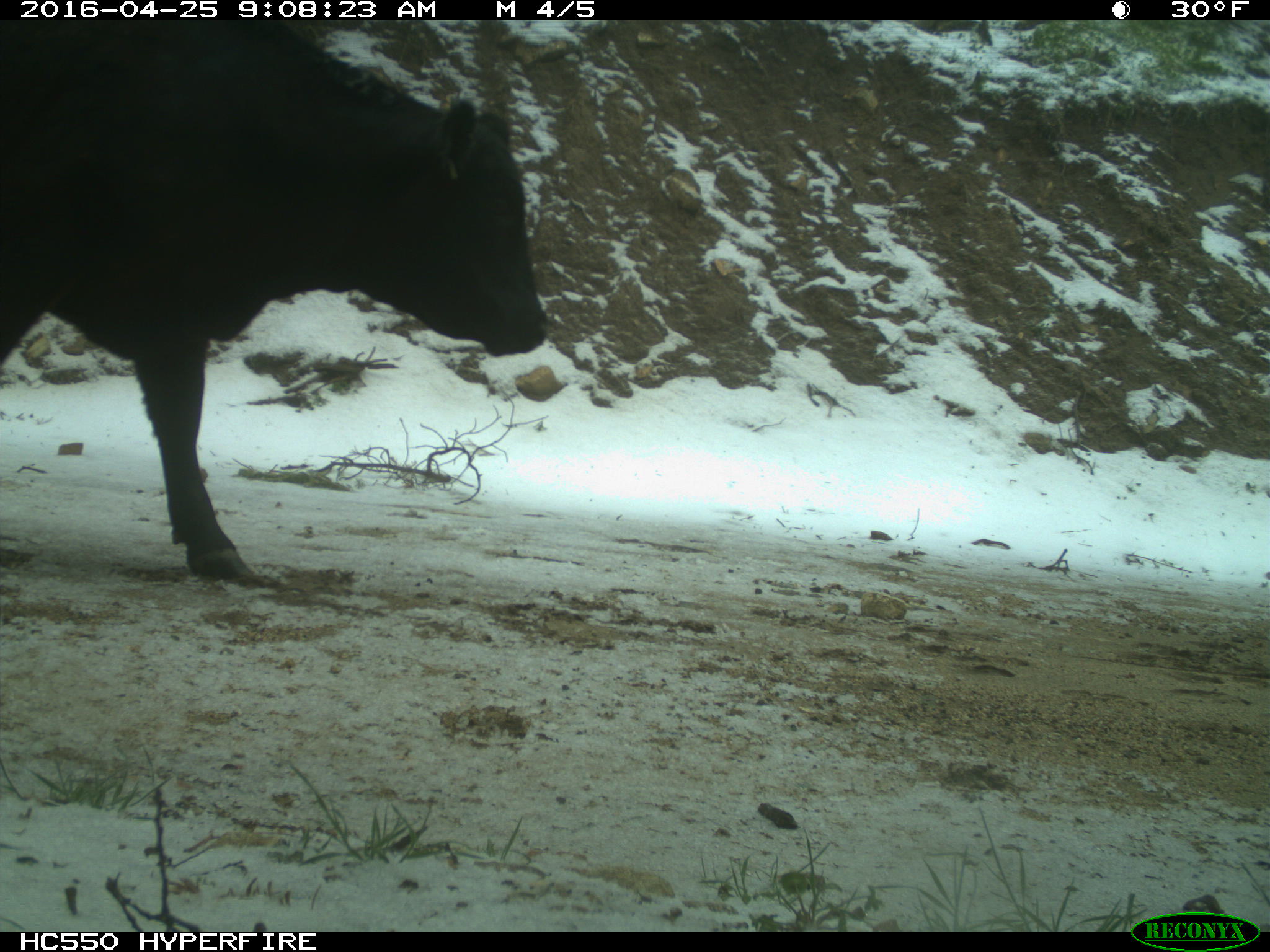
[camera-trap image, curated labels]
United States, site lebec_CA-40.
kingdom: Animalia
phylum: Chordata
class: Mammalia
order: Artiodactyla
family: Bovidae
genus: Bos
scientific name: Bos taurus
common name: domestic cow